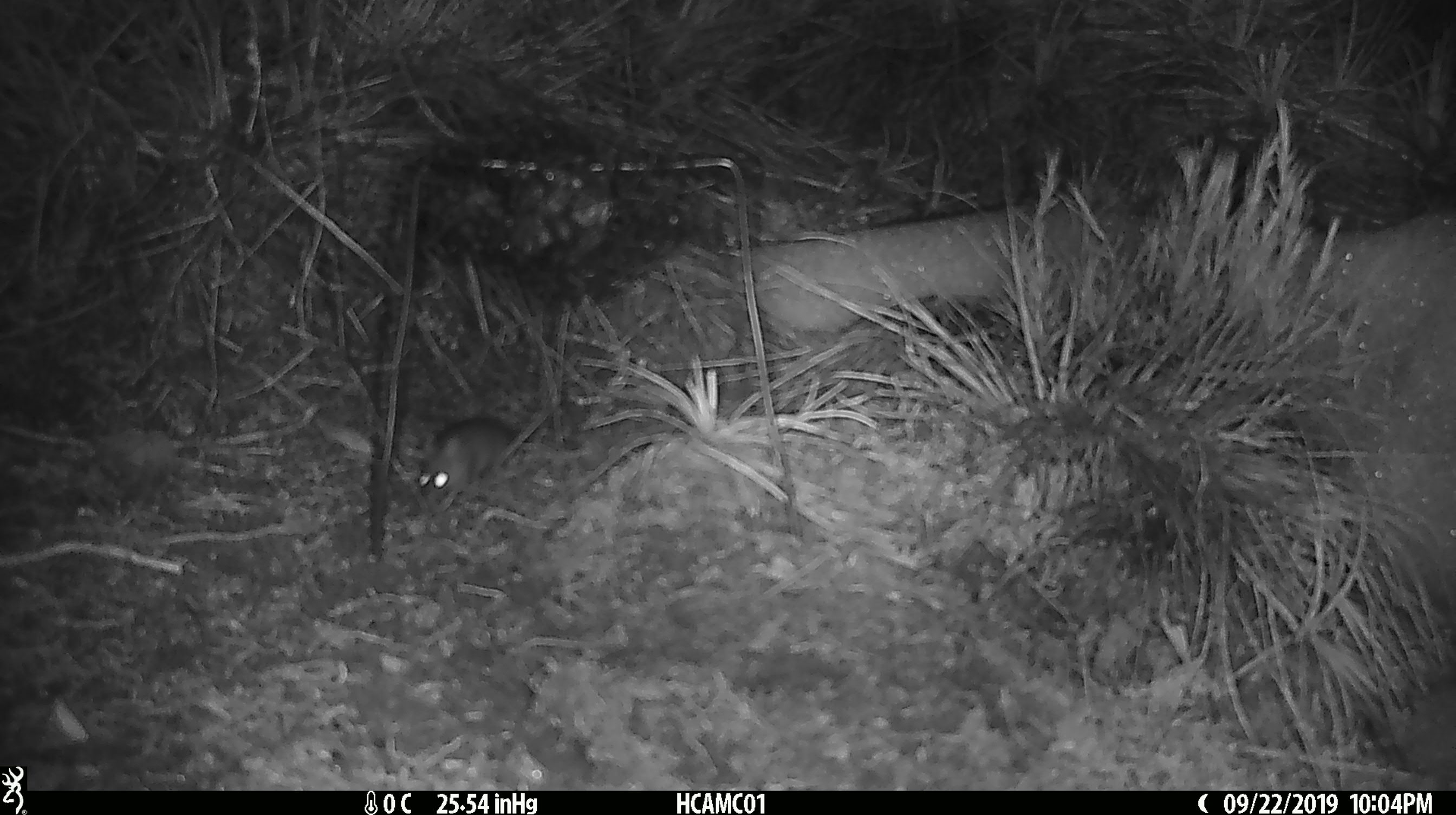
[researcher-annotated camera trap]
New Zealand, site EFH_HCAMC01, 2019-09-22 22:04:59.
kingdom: Animalia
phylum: Chordata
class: Mammalia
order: Rodentia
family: Muridae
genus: Mus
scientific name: Mus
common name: mouse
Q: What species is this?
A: Mouse (Mus).